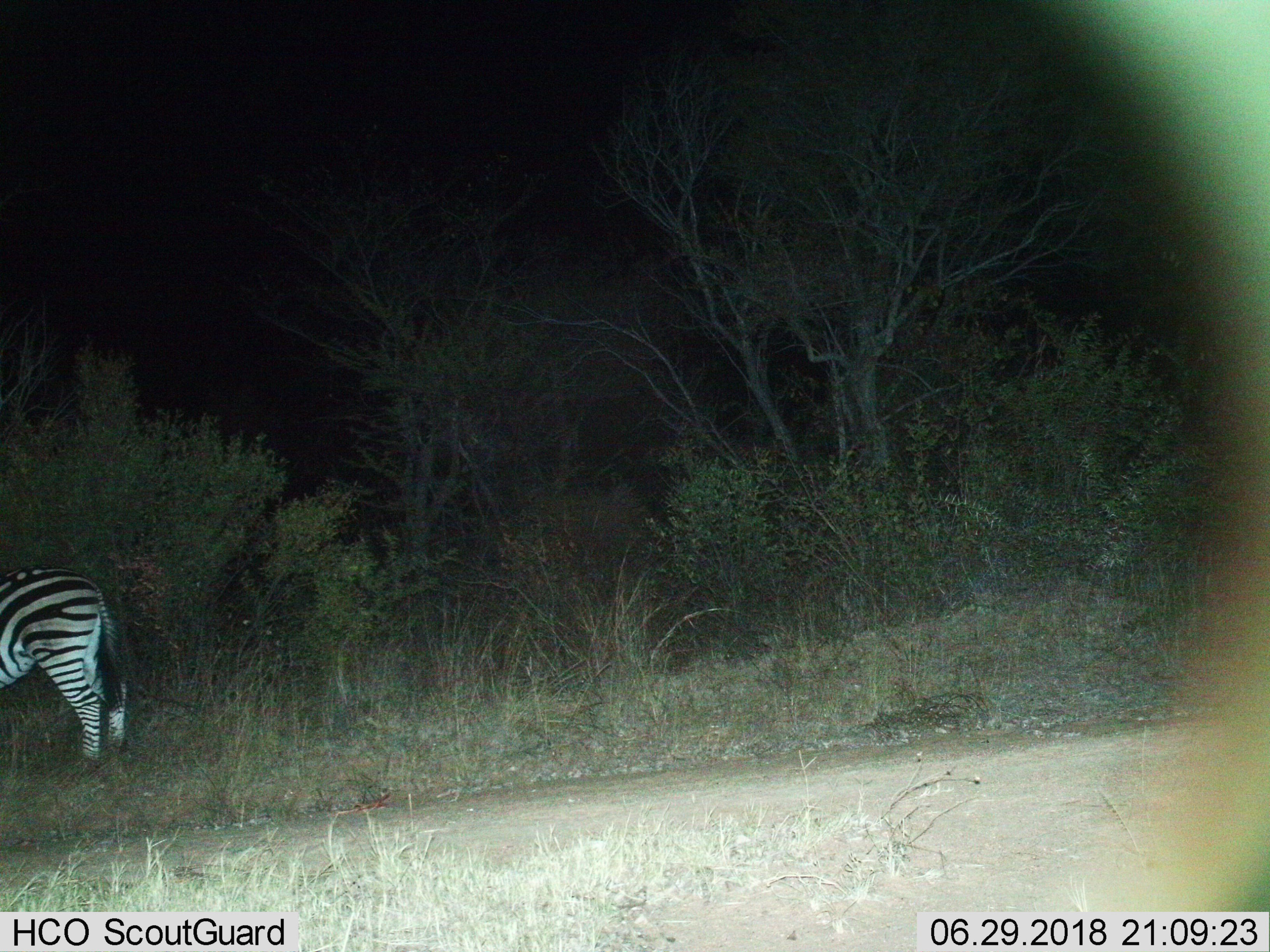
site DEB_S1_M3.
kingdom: Animalia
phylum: Chordata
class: Mammalia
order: Perissodactyla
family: Equidae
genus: Equus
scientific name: Equus quagga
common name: plains zebra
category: zebraplains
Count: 1.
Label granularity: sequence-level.